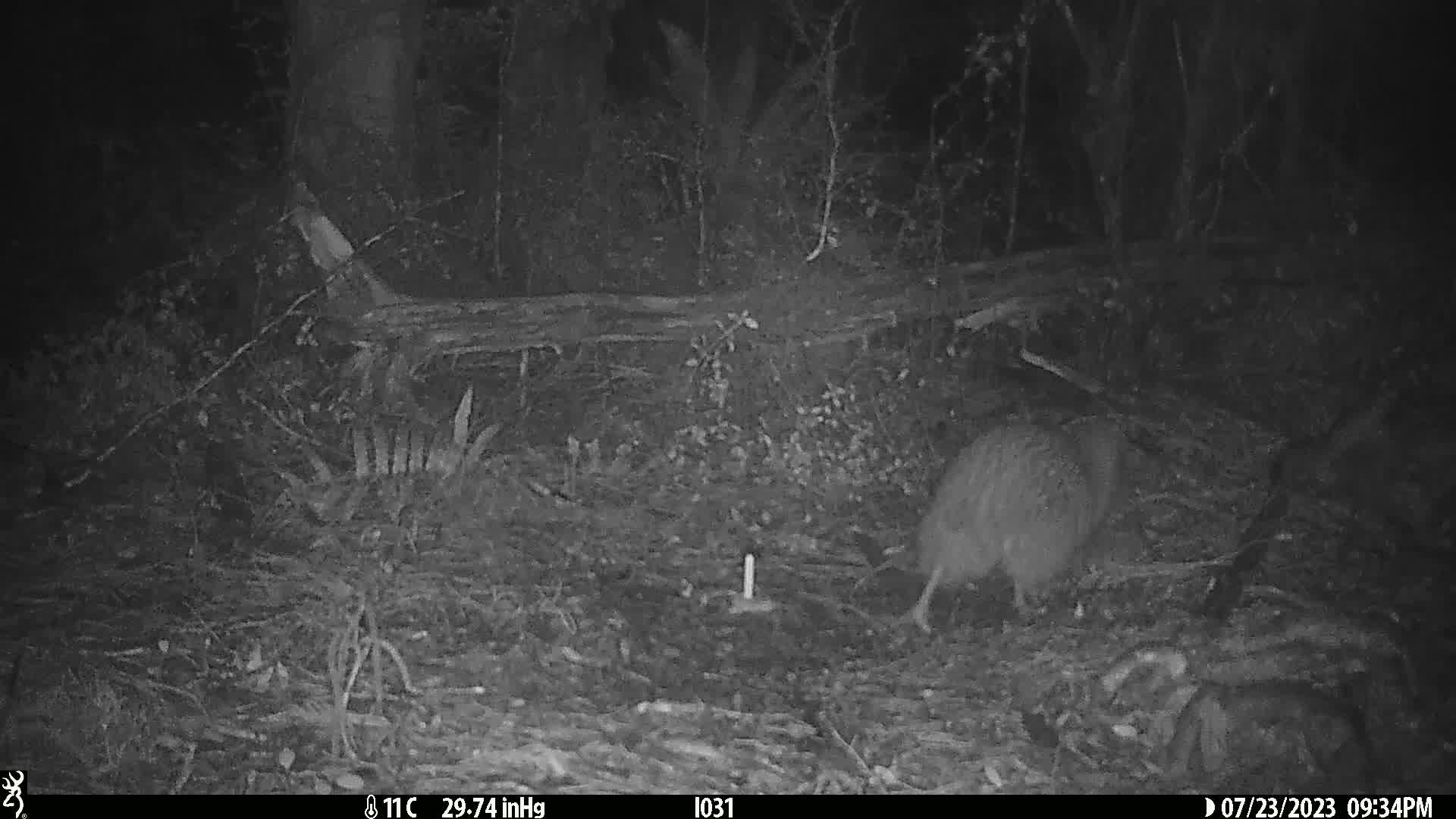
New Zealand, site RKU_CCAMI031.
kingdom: Animalia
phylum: Chordata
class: Aves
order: Apterygiformes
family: Apterygidae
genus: Apteryx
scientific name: Apteryx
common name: kiwi